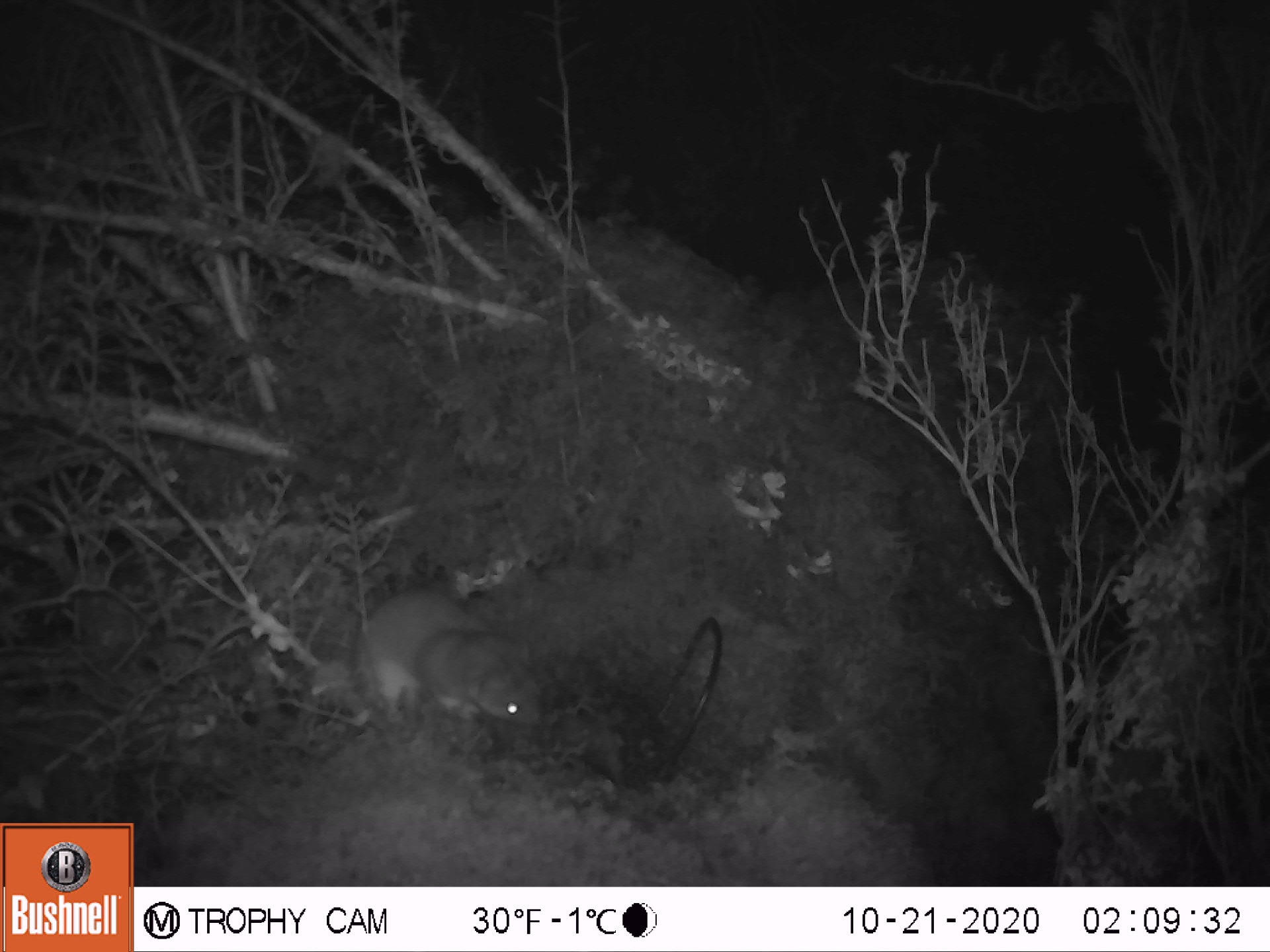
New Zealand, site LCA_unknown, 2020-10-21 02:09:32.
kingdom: Animalia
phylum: Chordata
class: Mammalia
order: Carnivora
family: Mustelidae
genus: Mustela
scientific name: Mustela erminea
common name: stoat